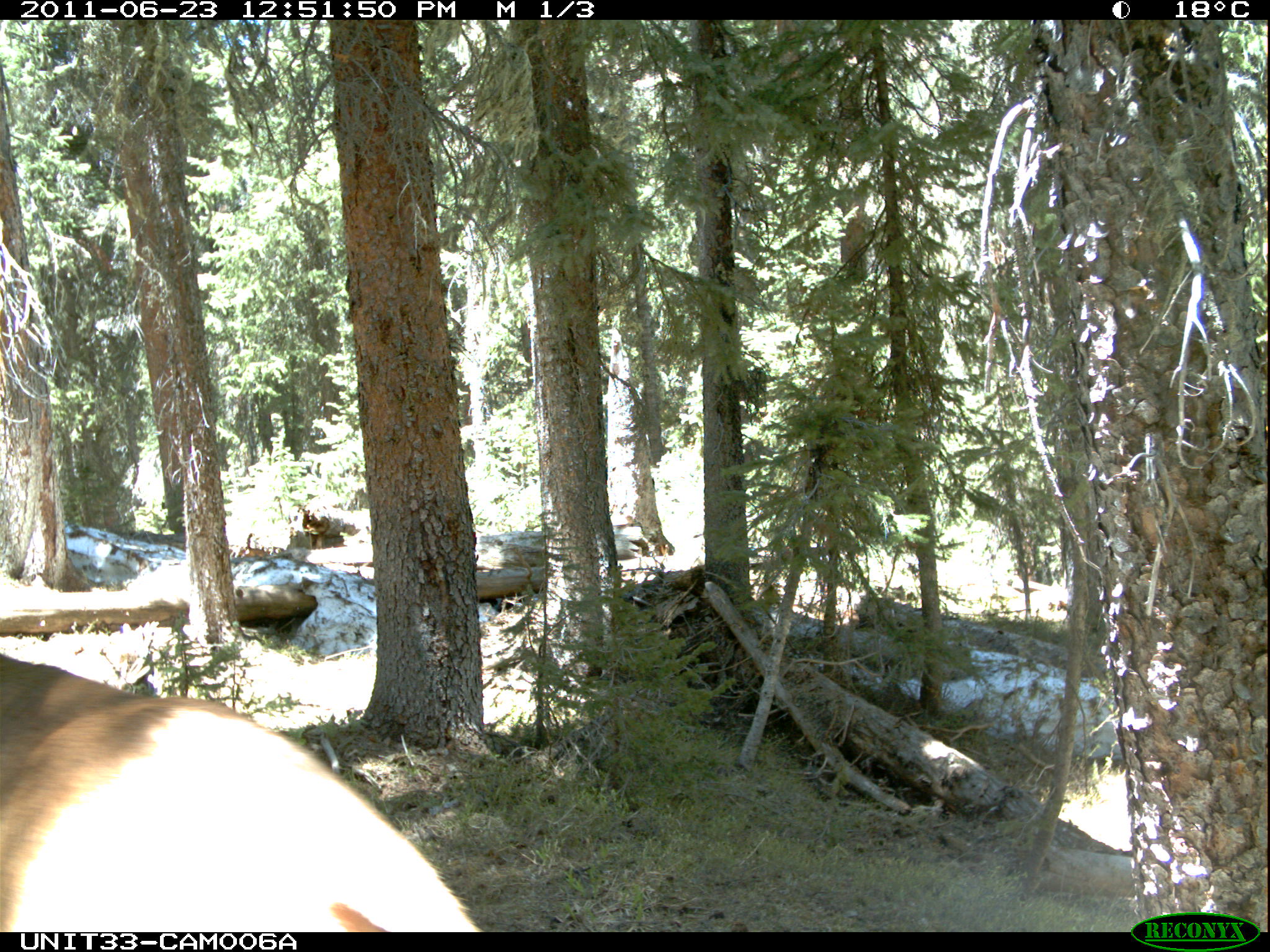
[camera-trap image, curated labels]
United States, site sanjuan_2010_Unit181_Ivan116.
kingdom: Animalia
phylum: Chordata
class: Mammalia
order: Artiodactyla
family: Cervidae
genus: Cervus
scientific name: Cervus elaphus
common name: red deer